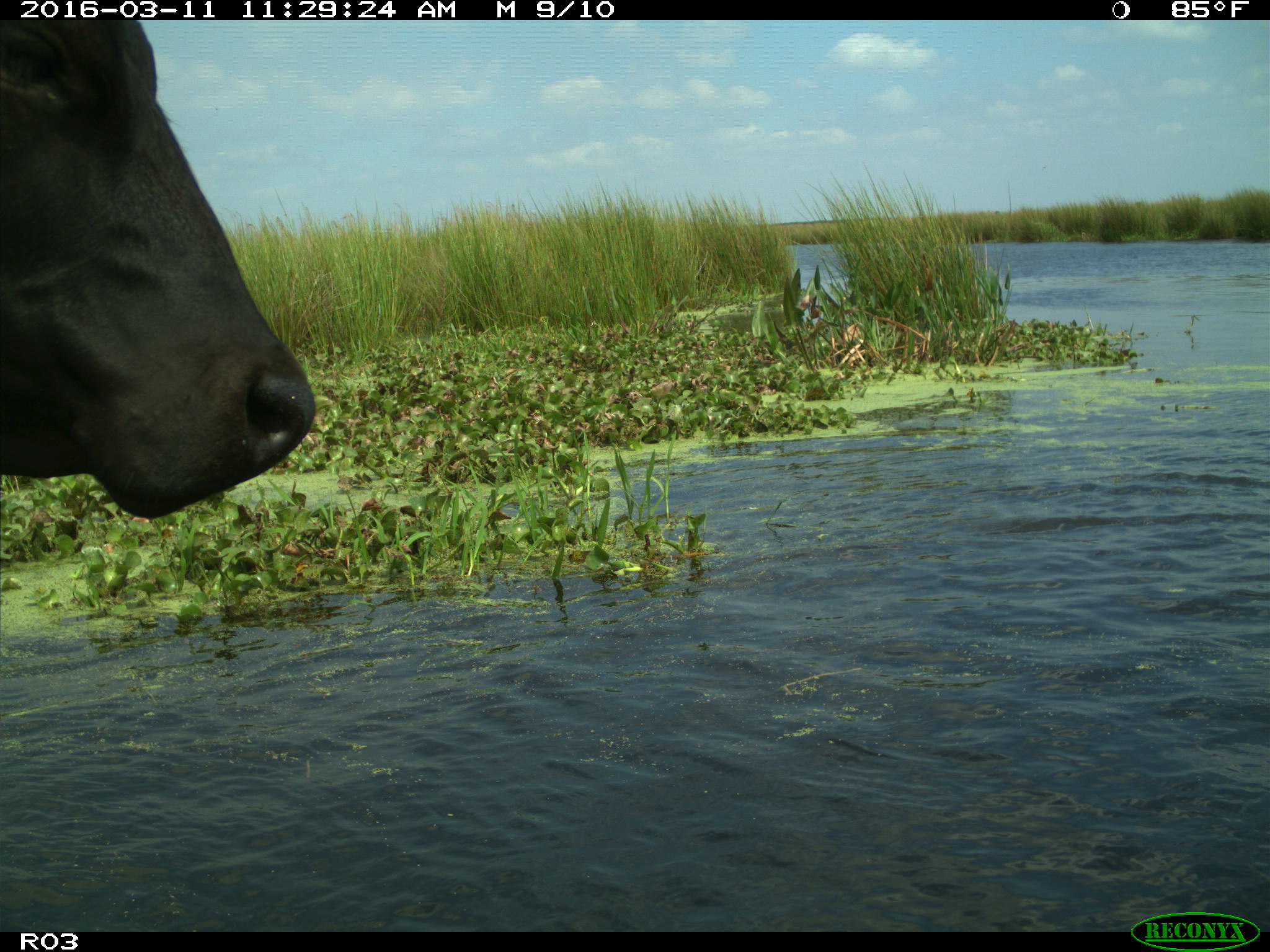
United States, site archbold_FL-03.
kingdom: Animalia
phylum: Chordata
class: Mammalia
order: Artiodactyla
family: Bovidae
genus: Bos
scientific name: Bos taurus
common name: domestic cow